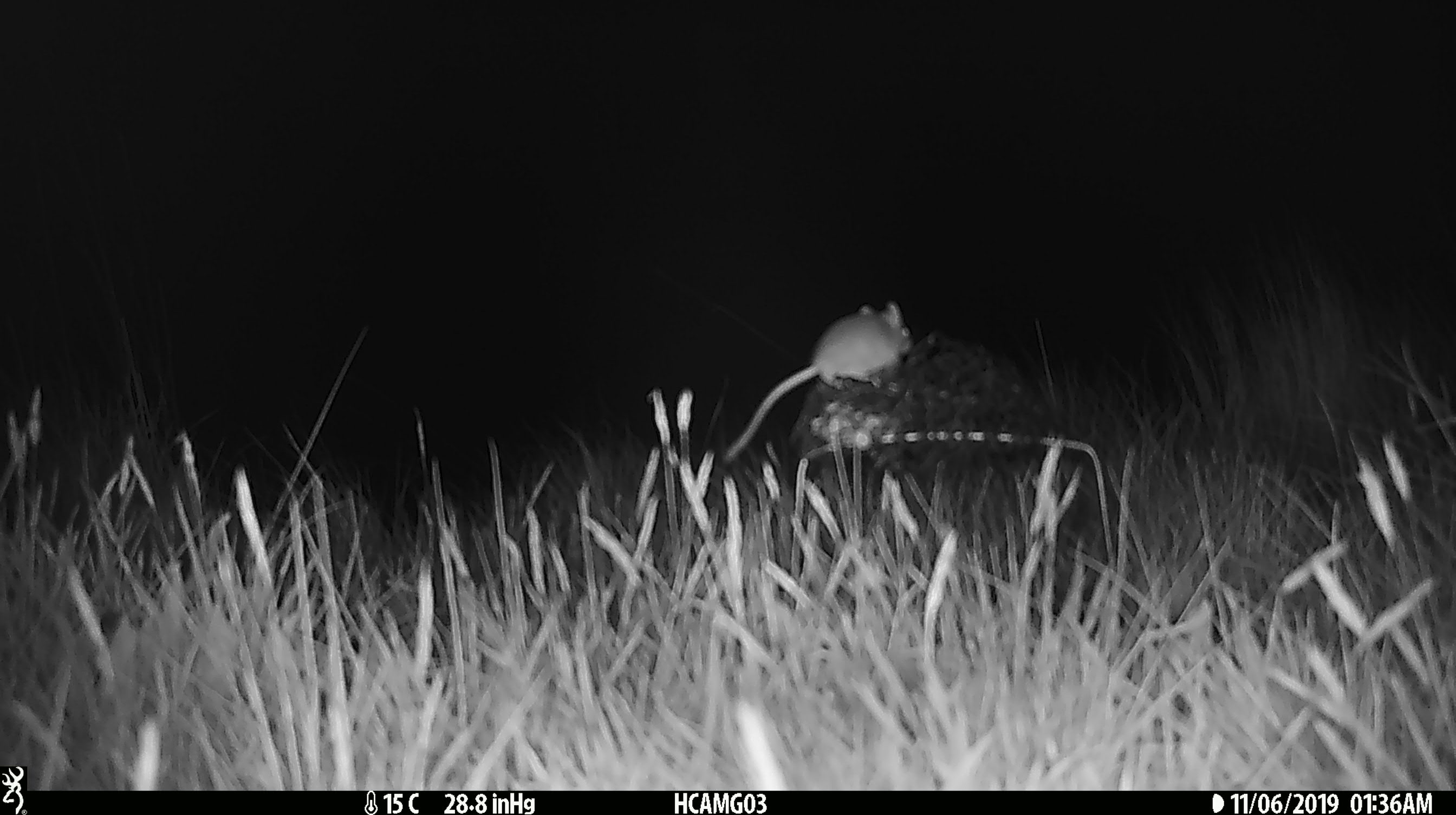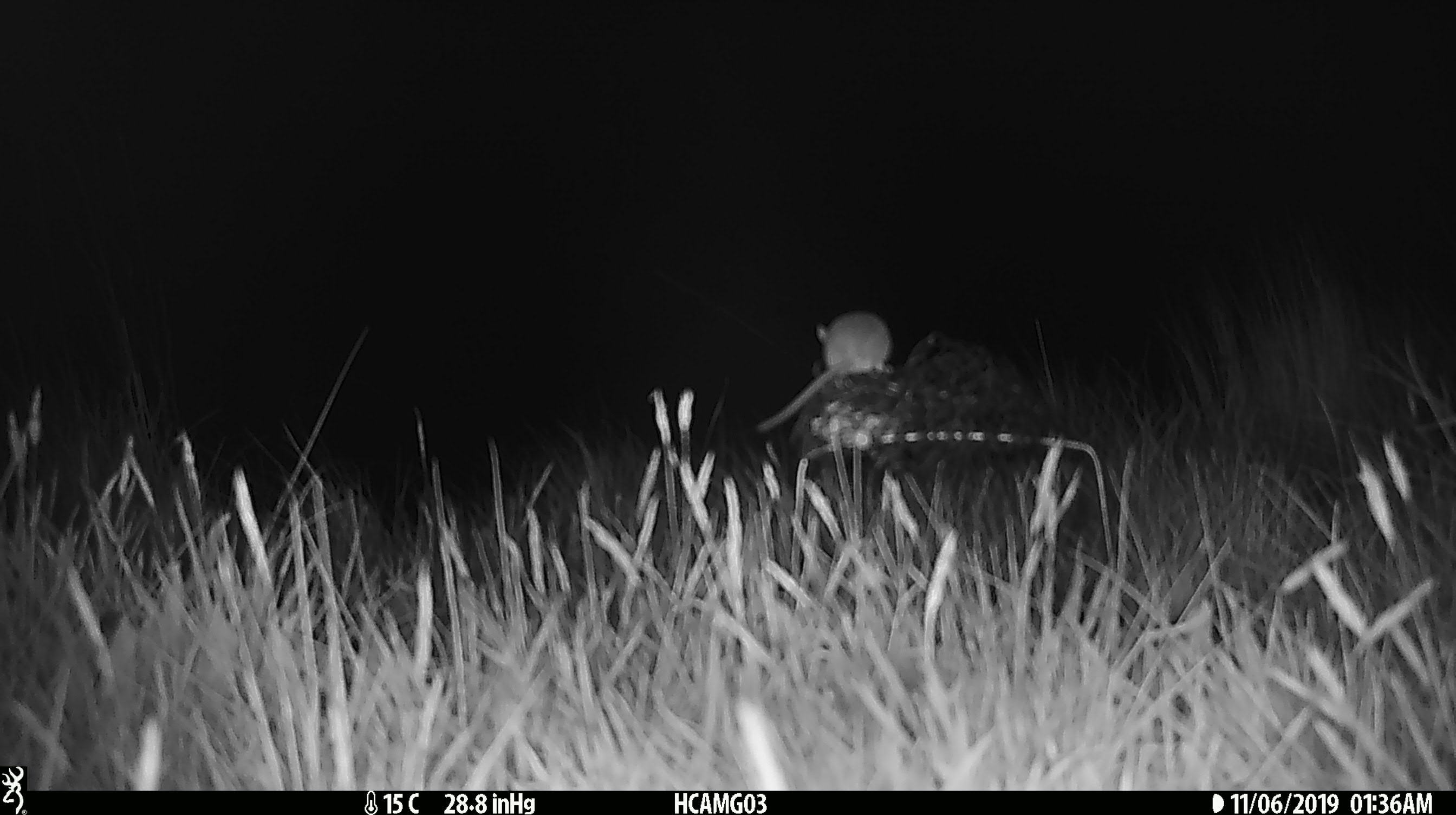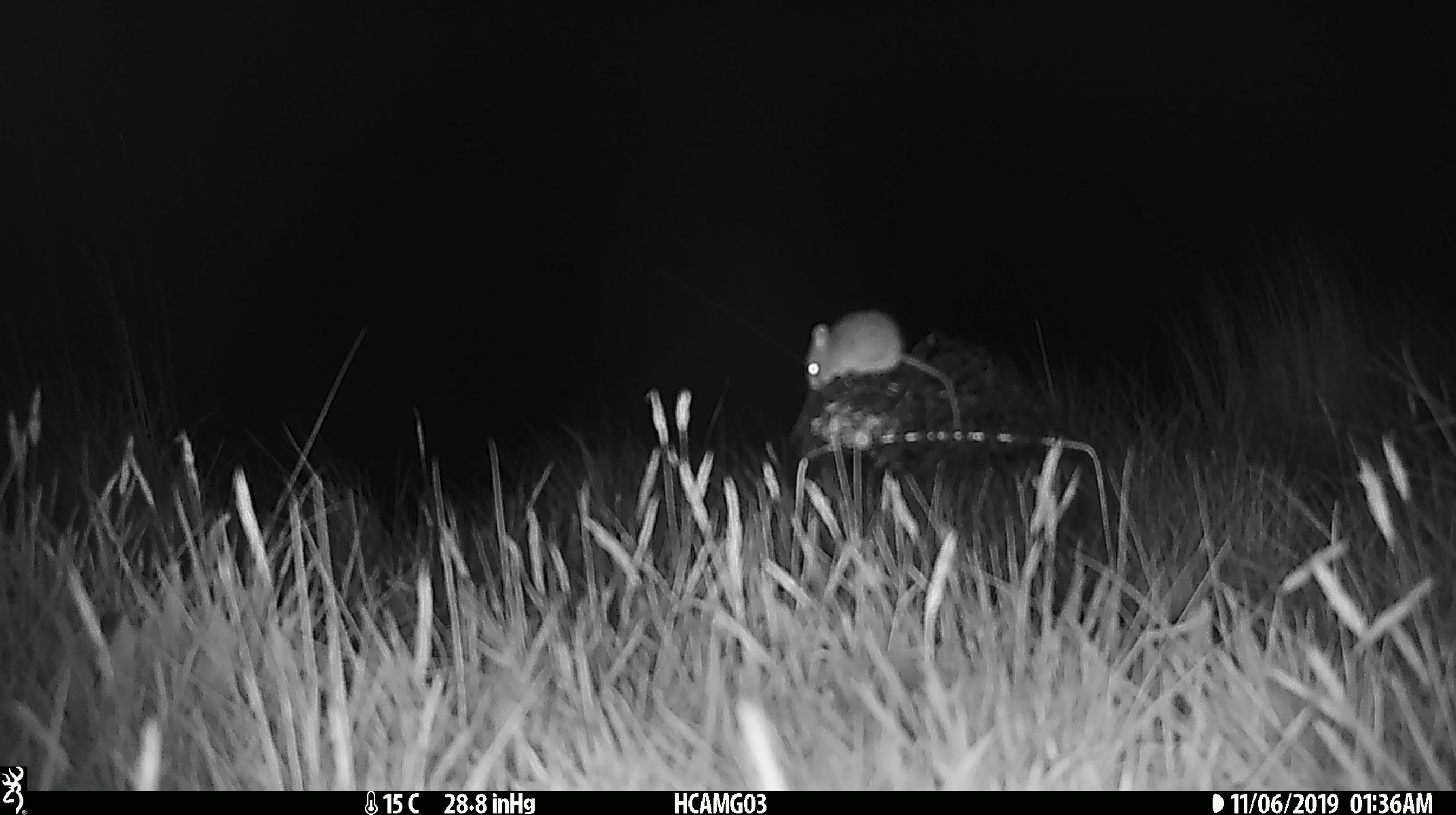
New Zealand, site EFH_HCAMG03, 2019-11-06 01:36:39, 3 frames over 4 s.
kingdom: Animalia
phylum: Chordata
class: Mammalia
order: Rodentia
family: Muridae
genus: Mus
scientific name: Mus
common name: mouse